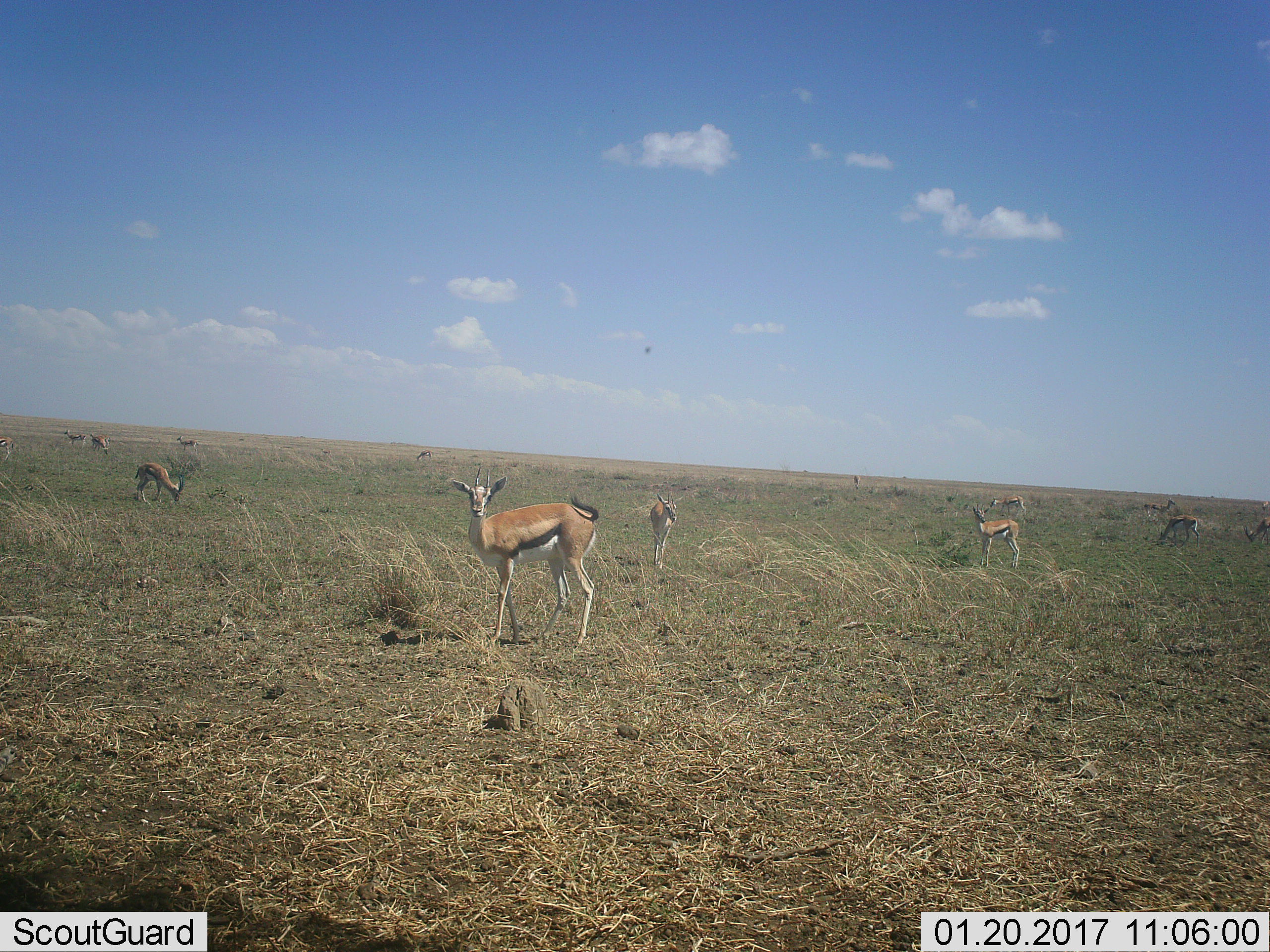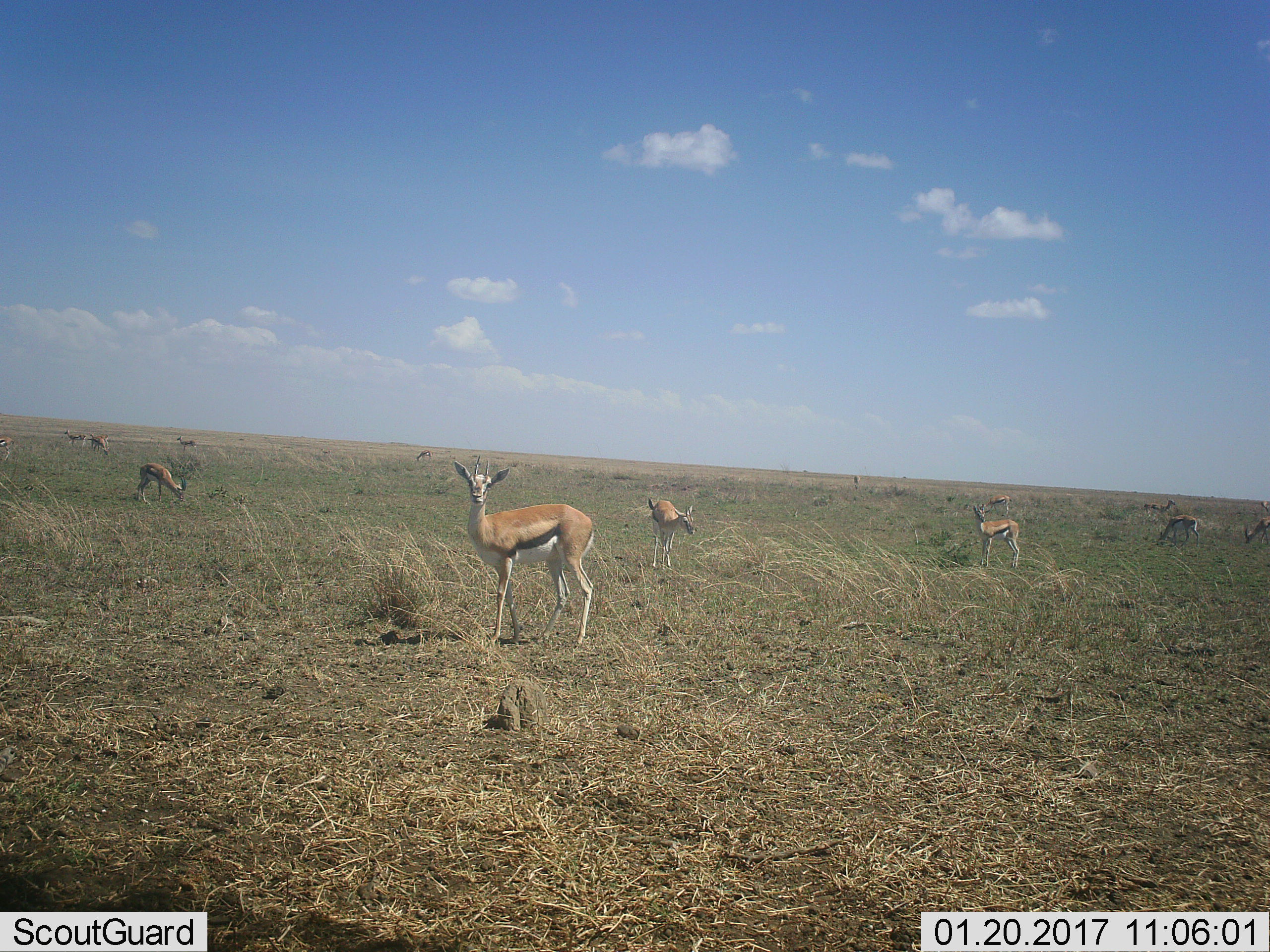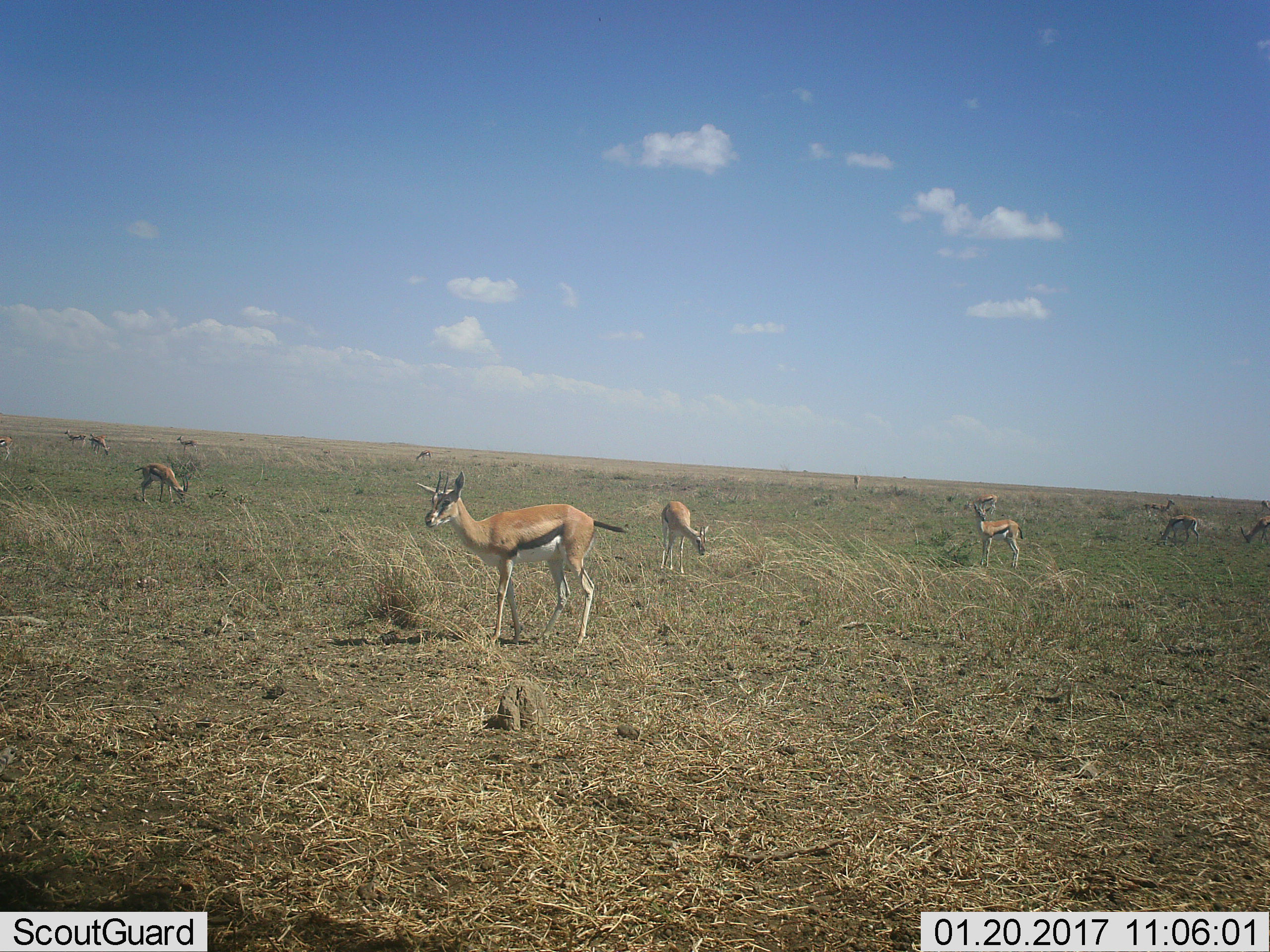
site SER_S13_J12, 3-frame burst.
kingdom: Animalia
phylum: Chordata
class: Mammalia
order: Artiodactyla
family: Bovidae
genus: Eudorcas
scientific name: Eudorcas thomsonii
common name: thomson's gazelle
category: gazellethomsons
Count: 11-50.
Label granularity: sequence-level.